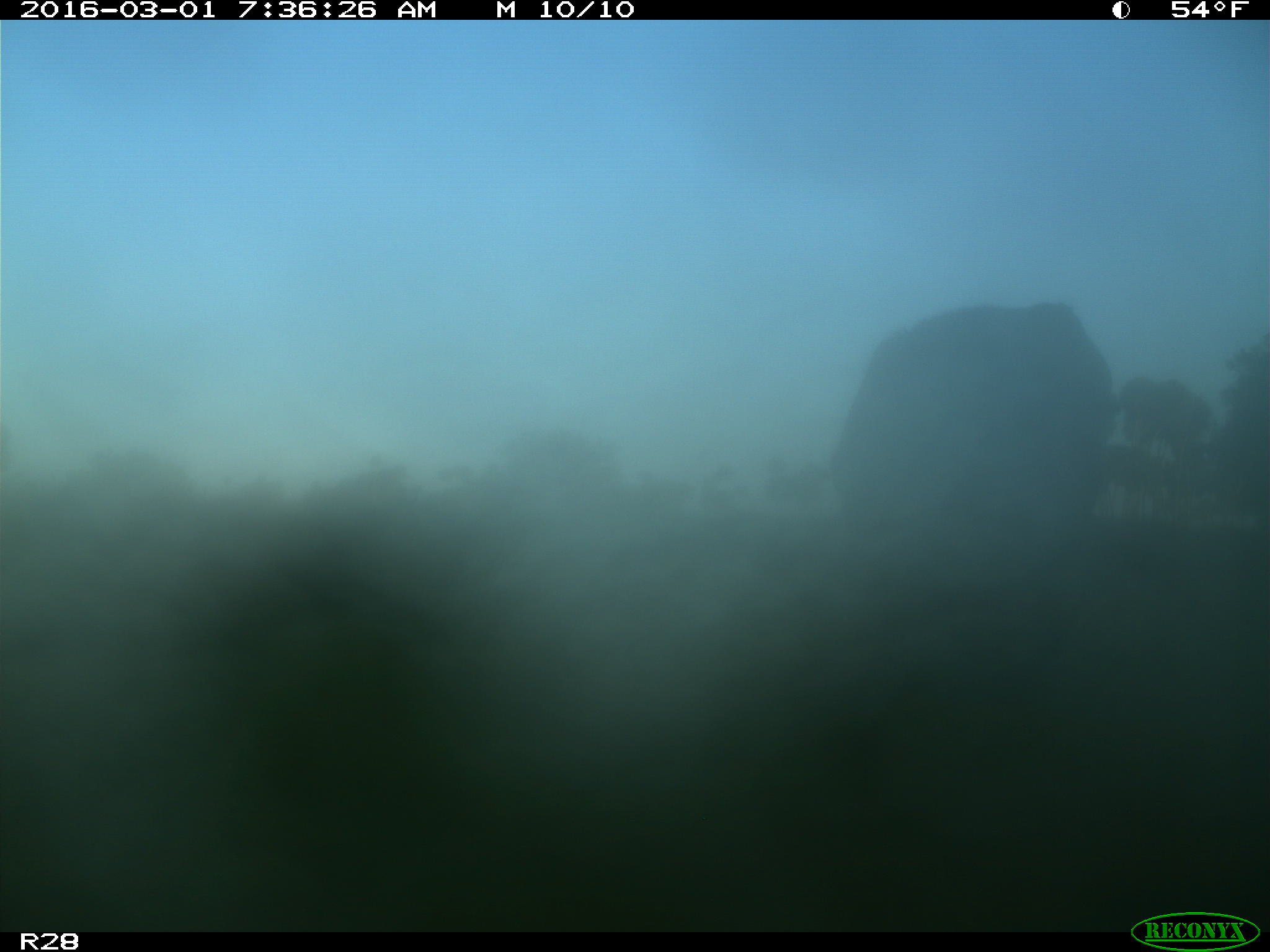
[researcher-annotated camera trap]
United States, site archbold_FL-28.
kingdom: Animalia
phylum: Chordata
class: Mammalia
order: Artiodactyla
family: Bovidae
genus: Bos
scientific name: Bos taurus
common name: domestic cow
Bos taurus (domestic cow).